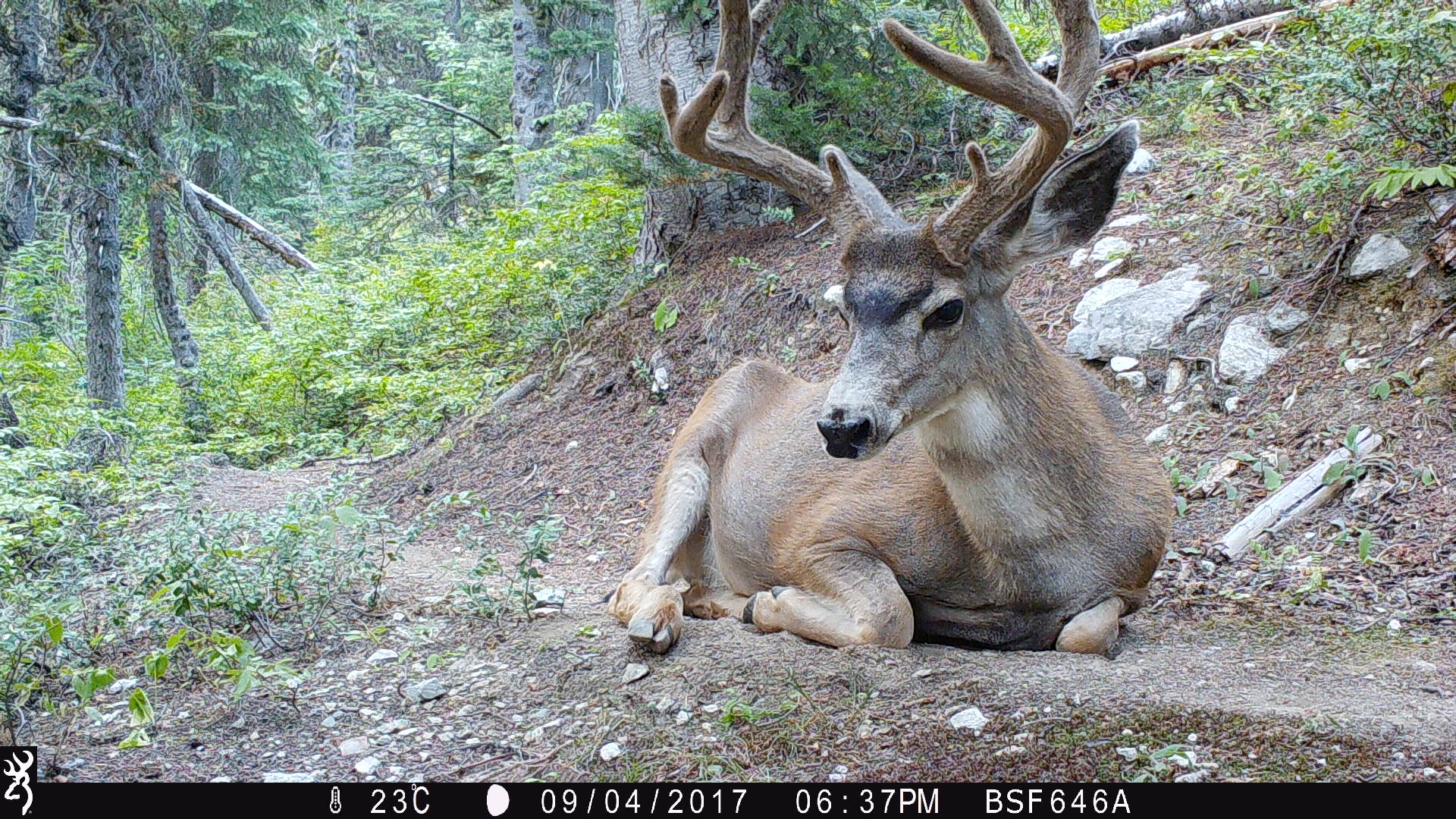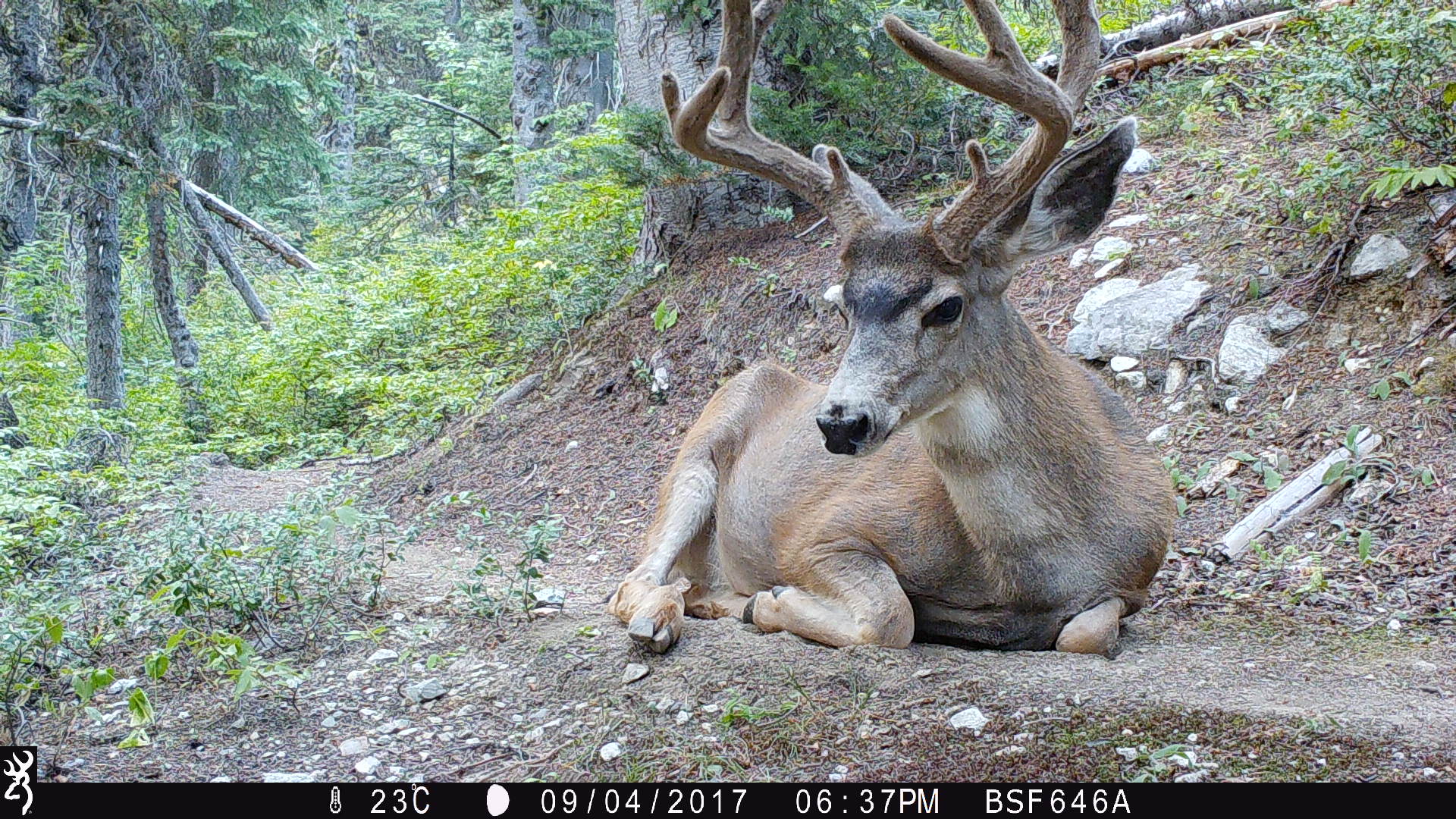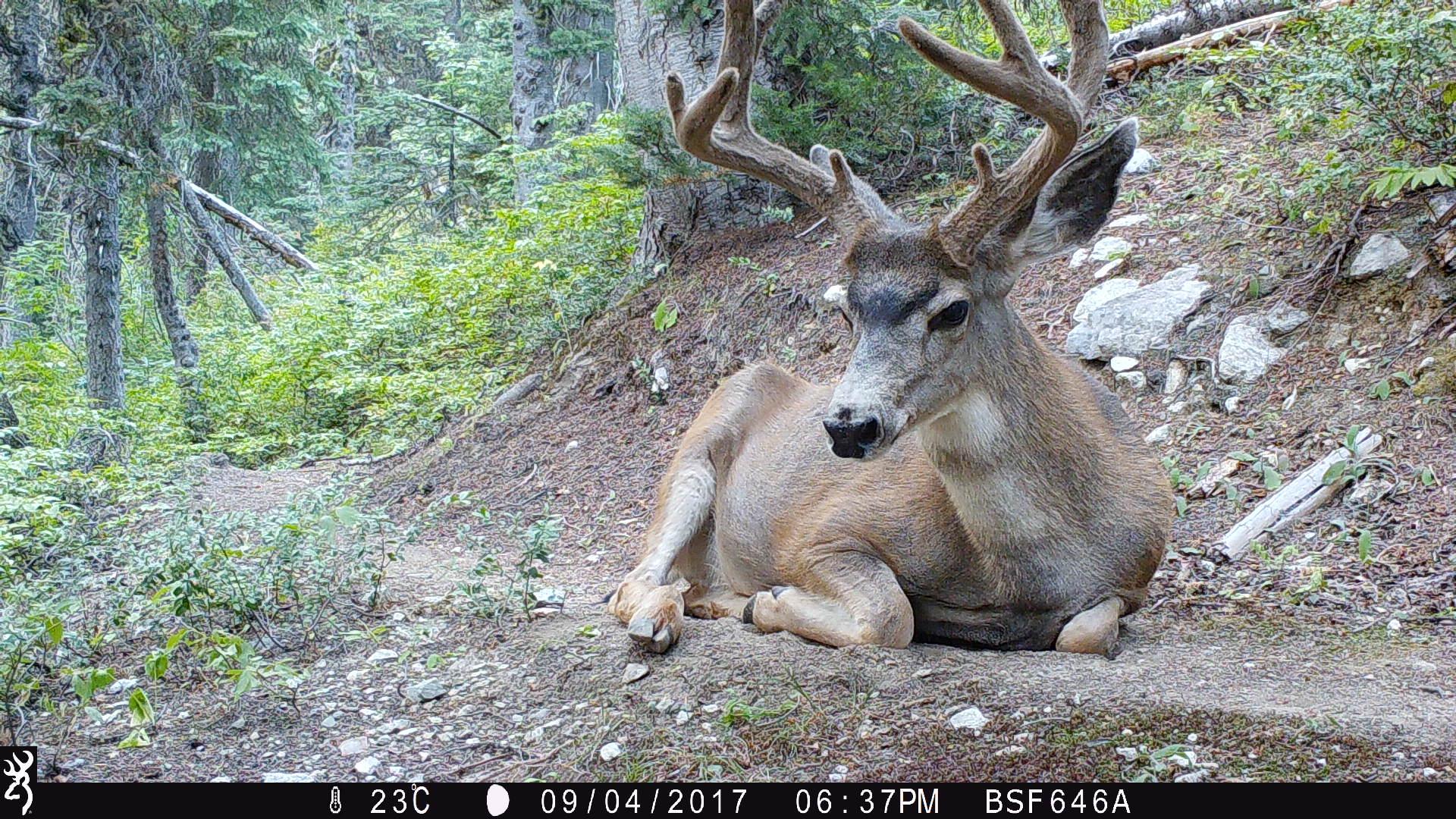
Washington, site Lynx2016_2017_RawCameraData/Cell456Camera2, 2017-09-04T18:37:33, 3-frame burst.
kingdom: Animalia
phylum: Chordata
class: Mammalia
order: Artiodactyla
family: Cervidae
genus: Odocoileus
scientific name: Odocoileus hemionus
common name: mule deer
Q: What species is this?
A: Odocoileus hemionus (mule deer).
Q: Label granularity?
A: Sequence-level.